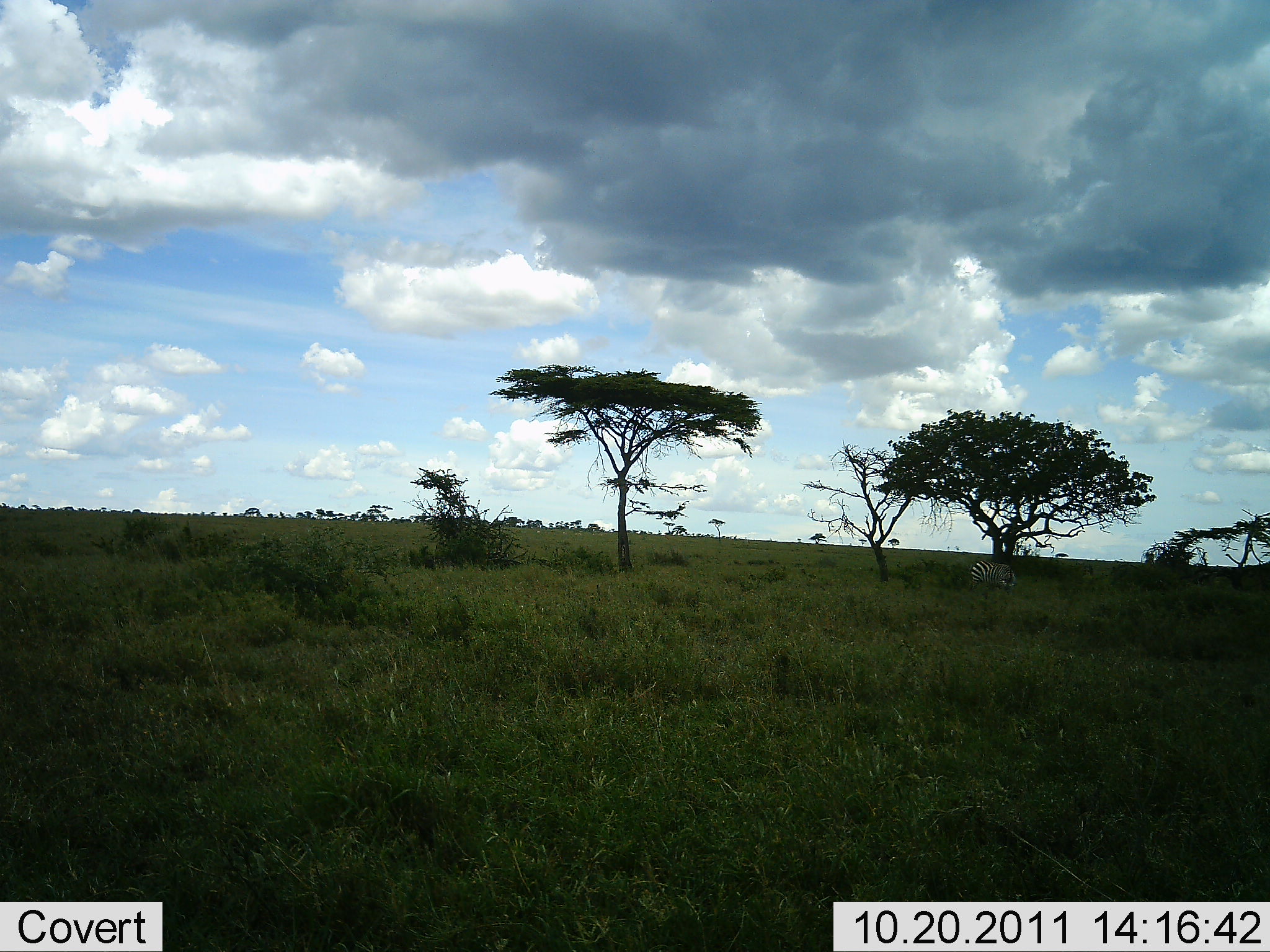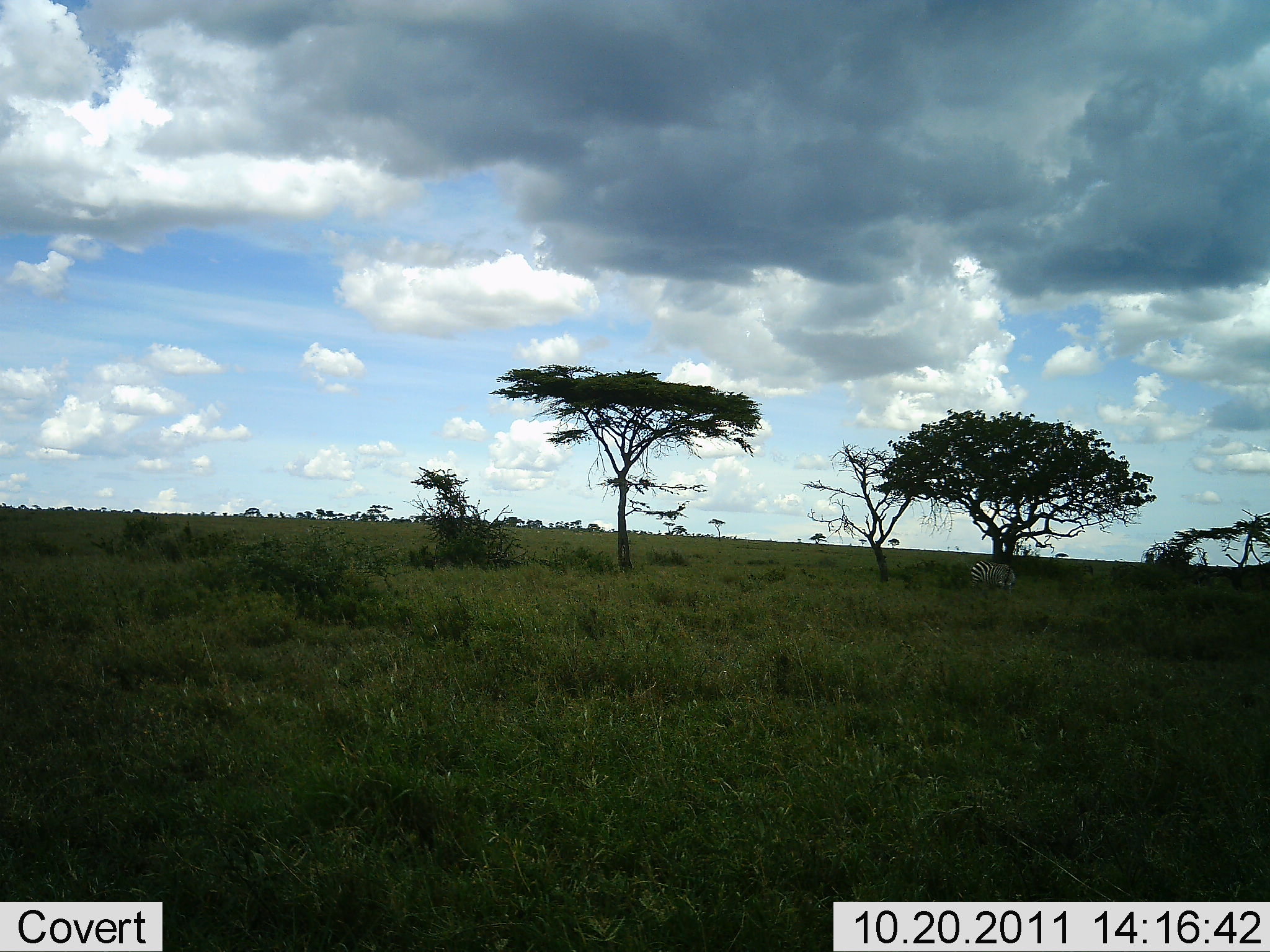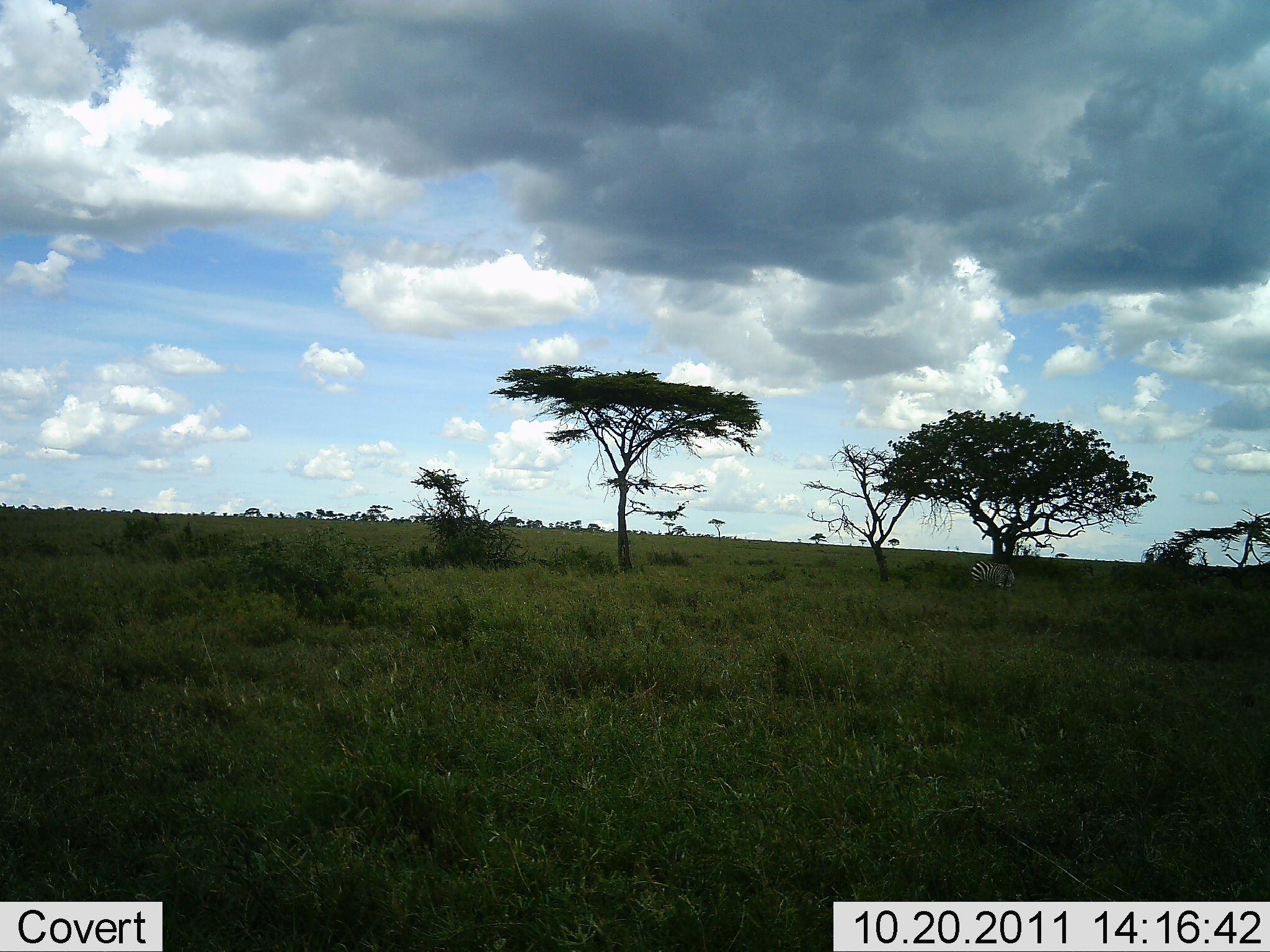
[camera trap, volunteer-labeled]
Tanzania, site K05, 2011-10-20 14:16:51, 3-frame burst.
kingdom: Animalia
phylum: Chordata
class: Mammalia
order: Perissodactyla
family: Equidae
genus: Equus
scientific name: Equus quagga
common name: plains zebra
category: zebra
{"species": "zebra (plains zebra) (Equus quagga)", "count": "1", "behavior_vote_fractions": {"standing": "58%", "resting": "0%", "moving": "0%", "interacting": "0%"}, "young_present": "0%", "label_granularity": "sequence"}